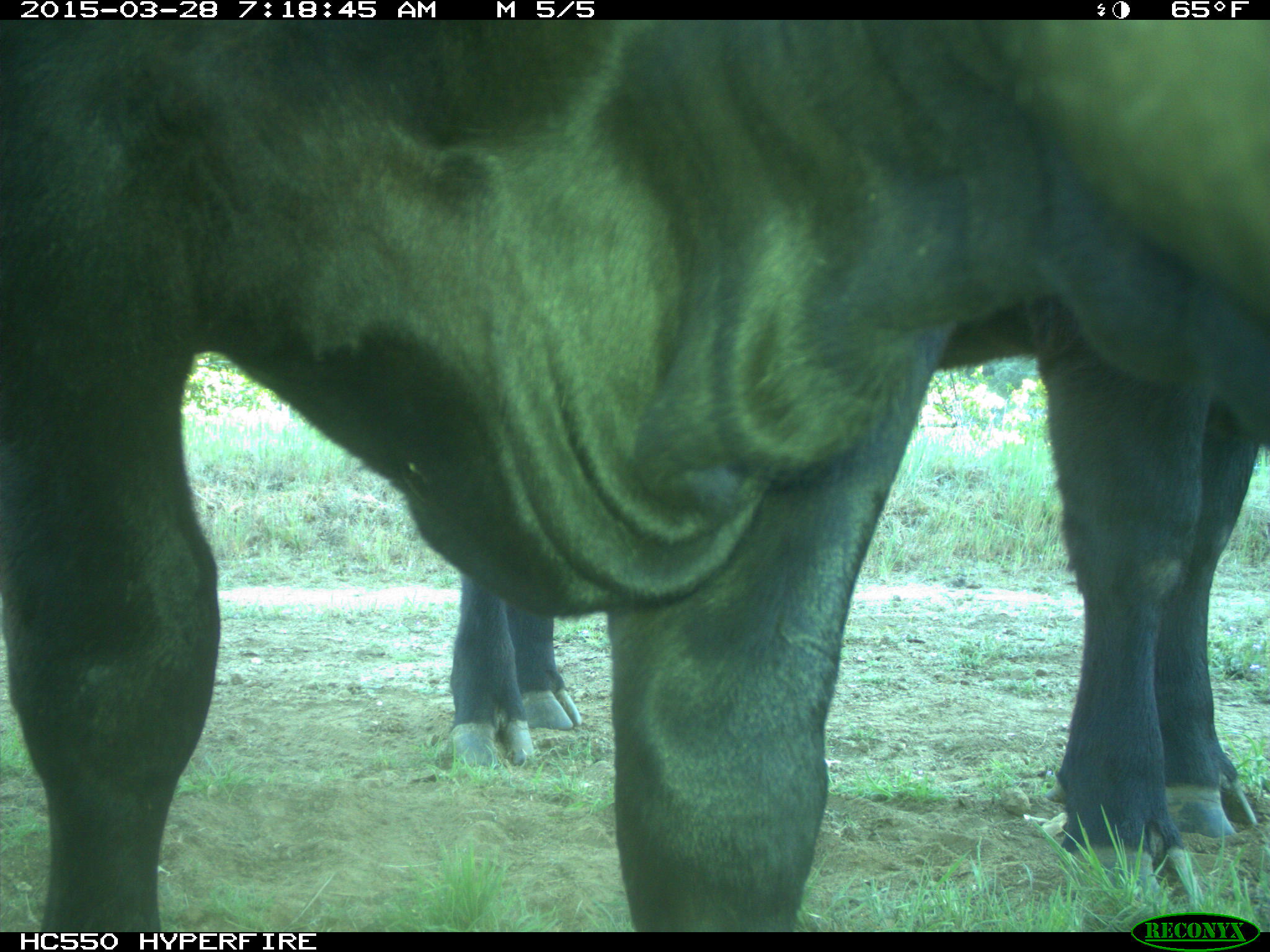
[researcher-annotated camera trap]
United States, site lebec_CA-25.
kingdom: Animalia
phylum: Chordata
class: Mammalia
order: Artiodactyla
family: Bovidae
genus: Bos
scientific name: Bos taurus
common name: domestic cow